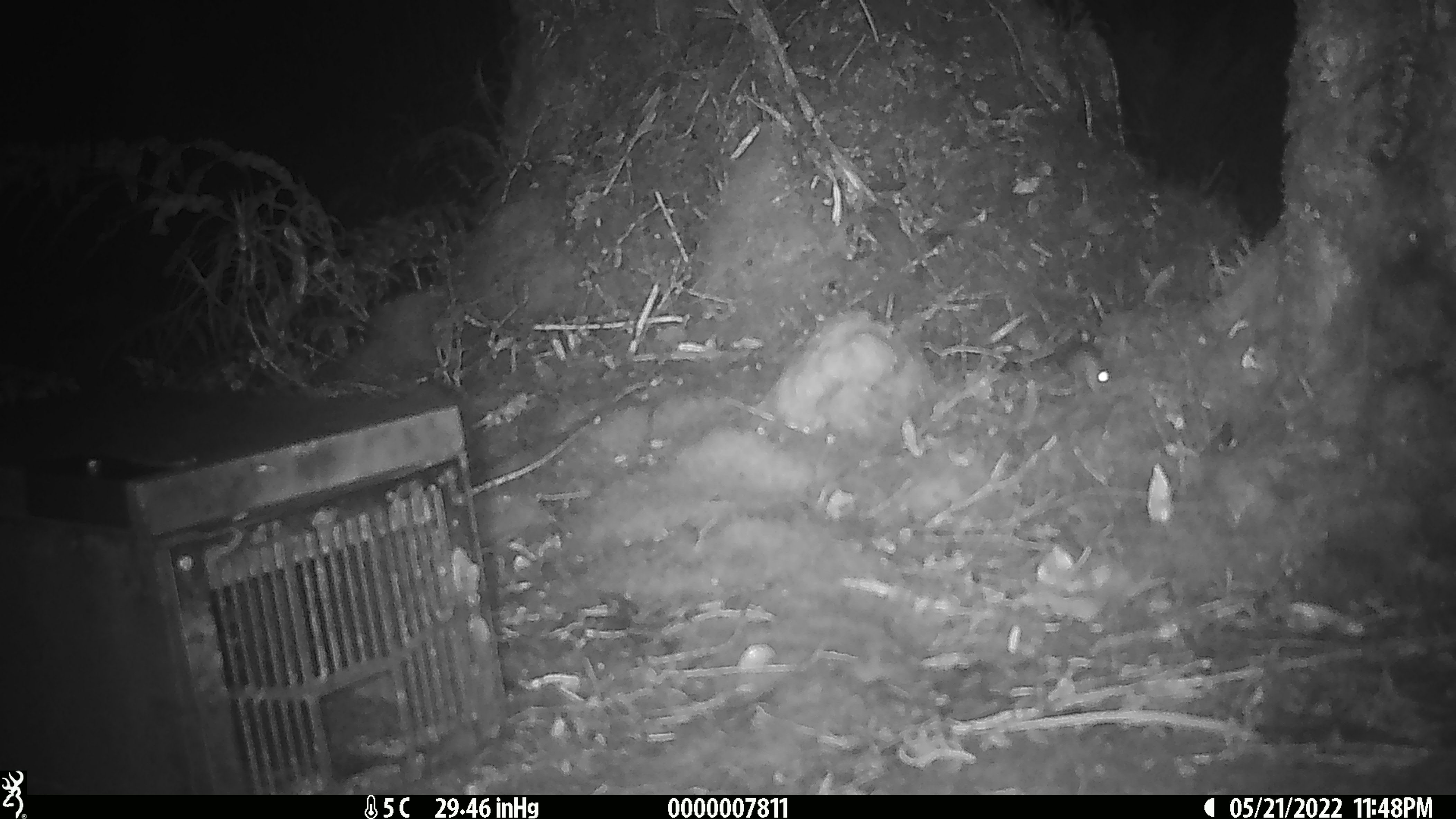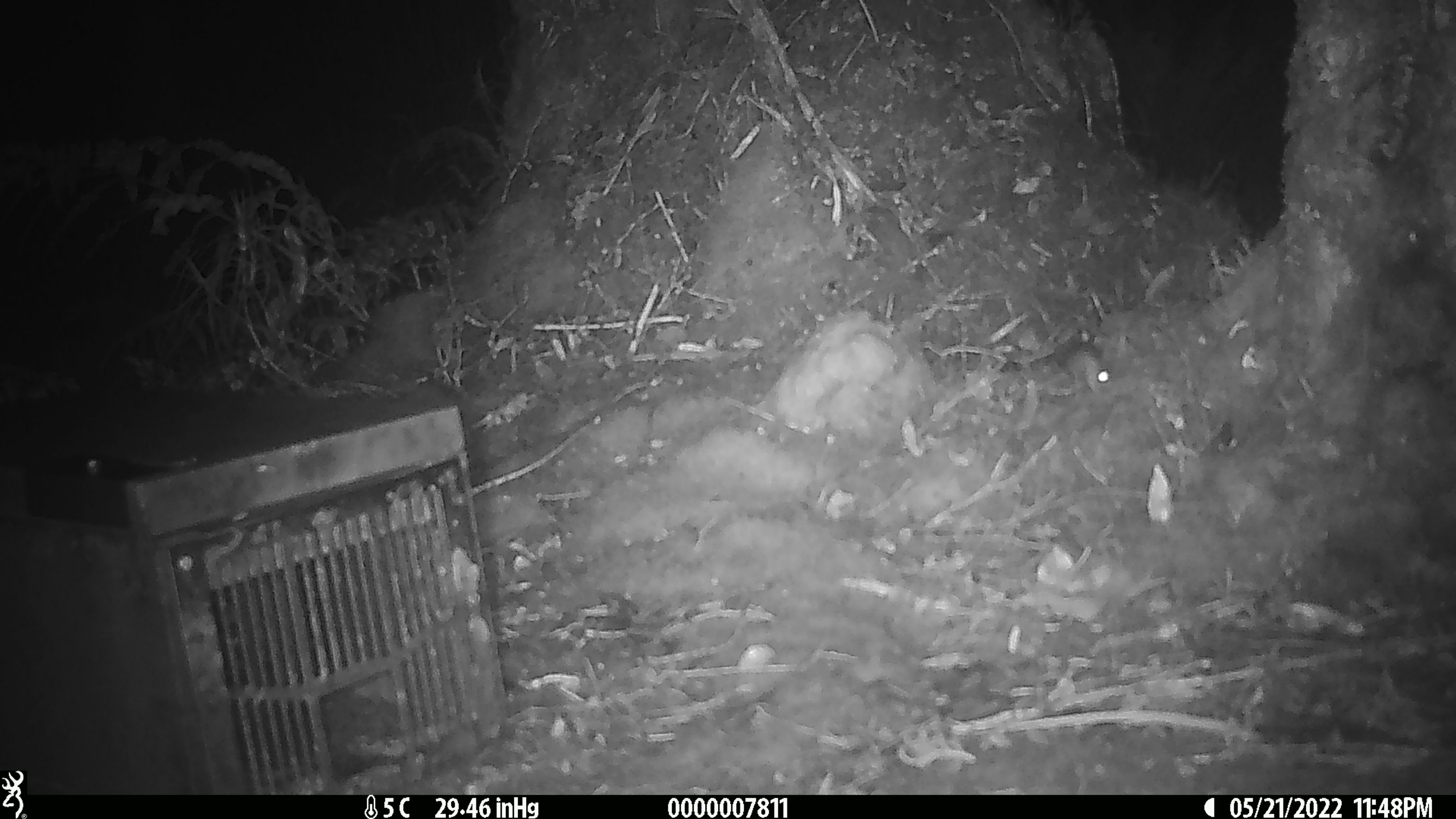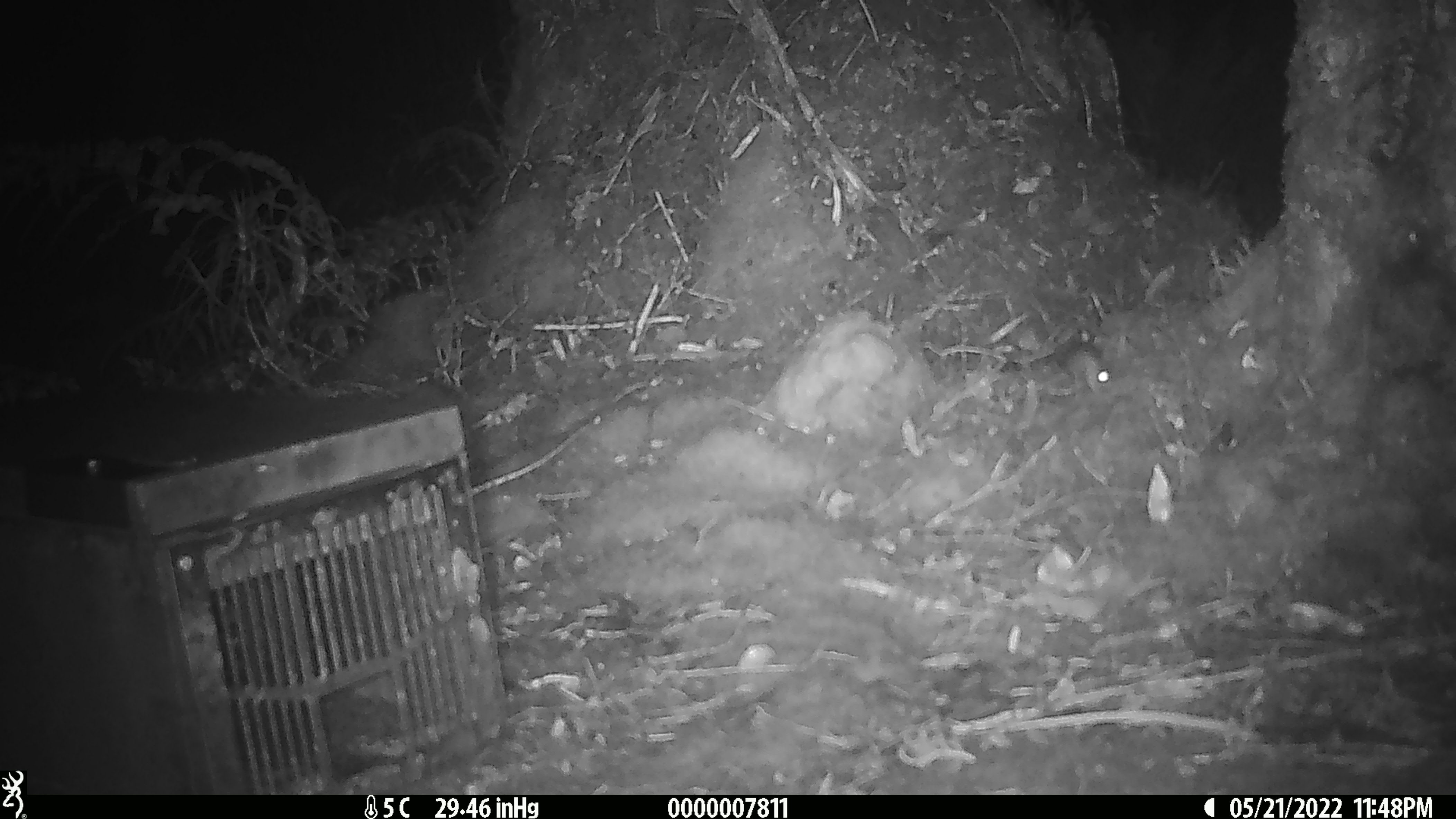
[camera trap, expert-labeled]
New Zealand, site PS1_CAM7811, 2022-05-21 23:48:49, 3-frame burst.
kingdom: Animalia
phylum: Chordata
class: Mammalia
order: Rodentia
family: Muridae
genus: Mus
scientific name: Mus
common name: mouse